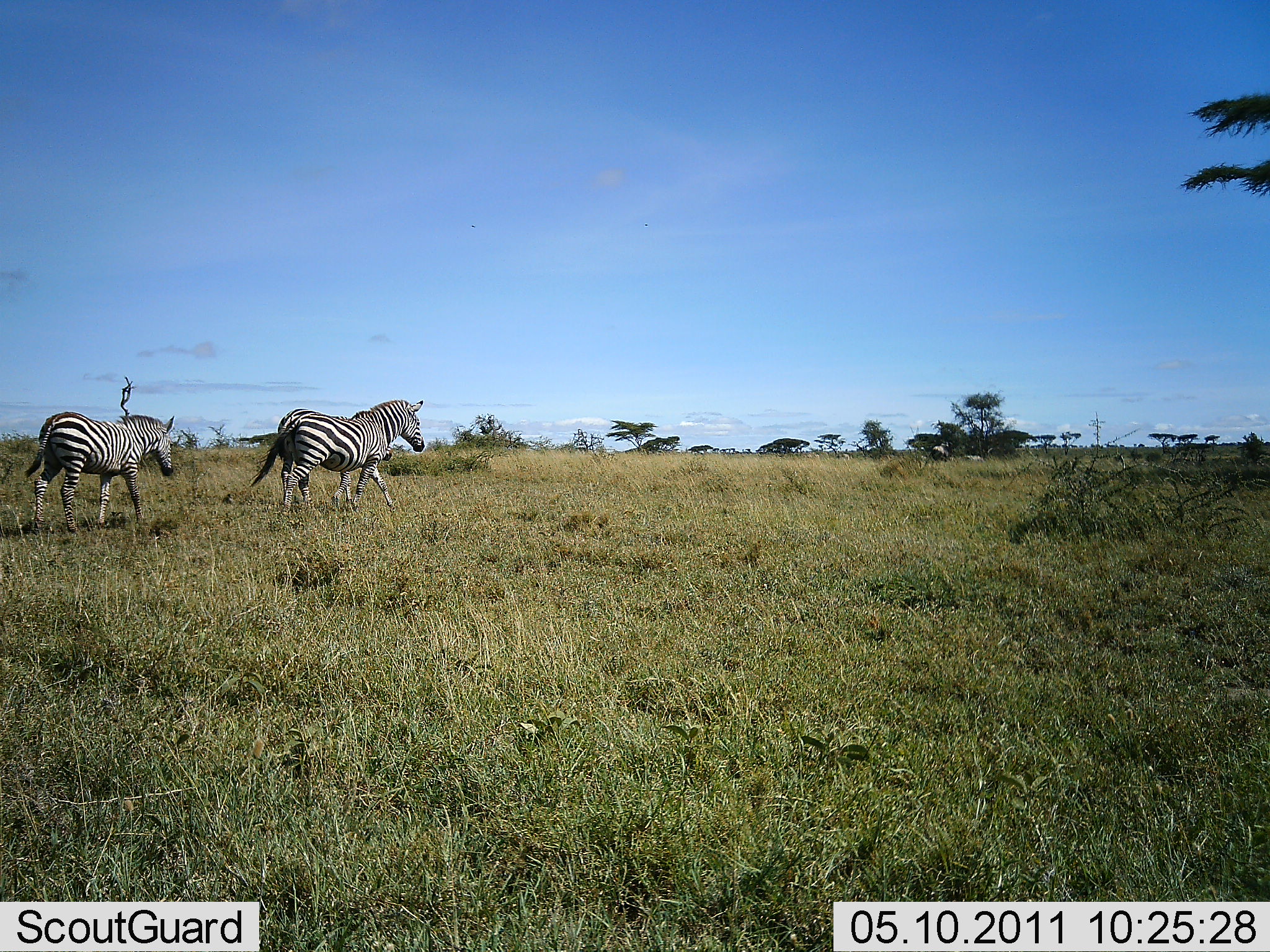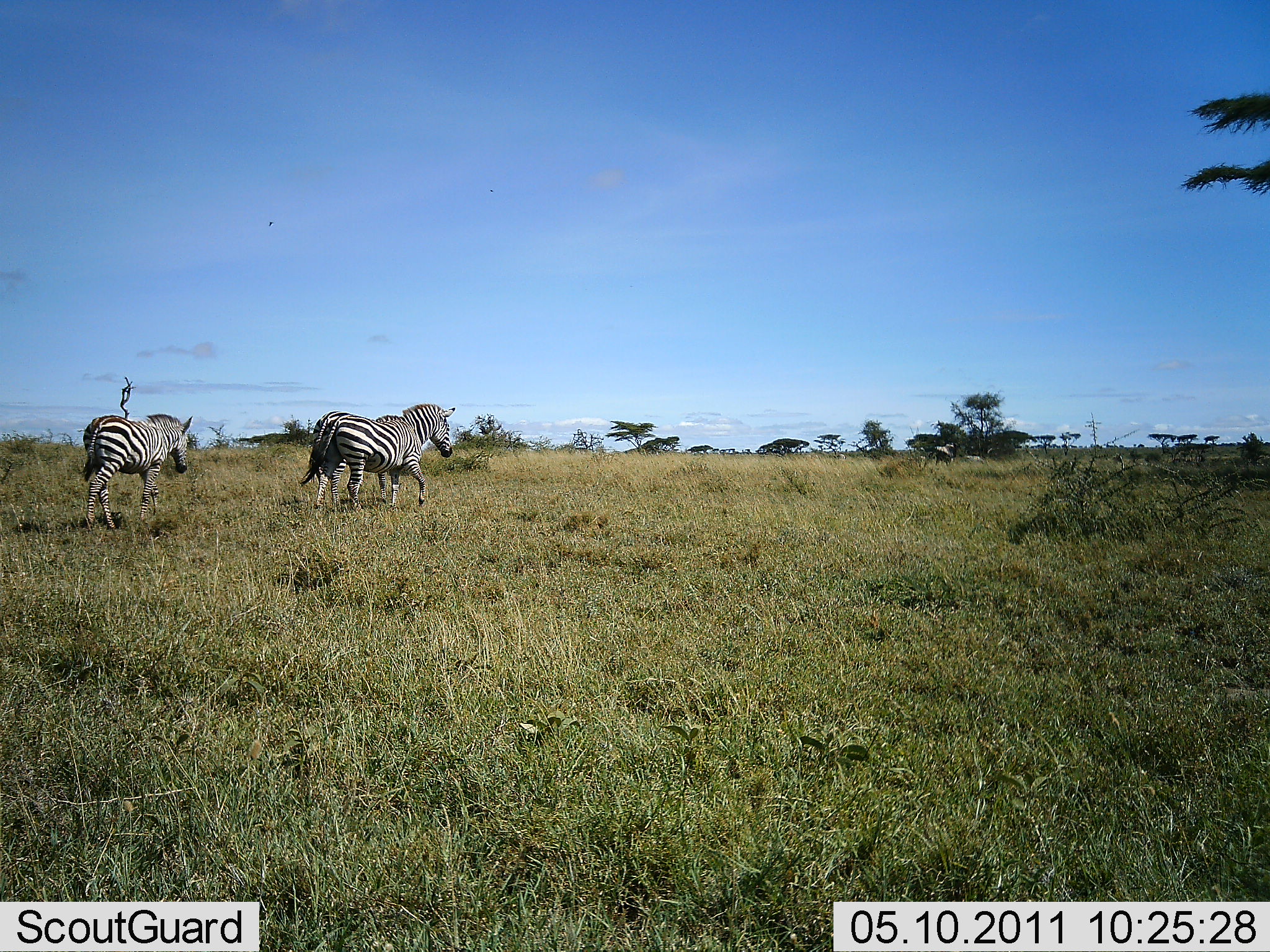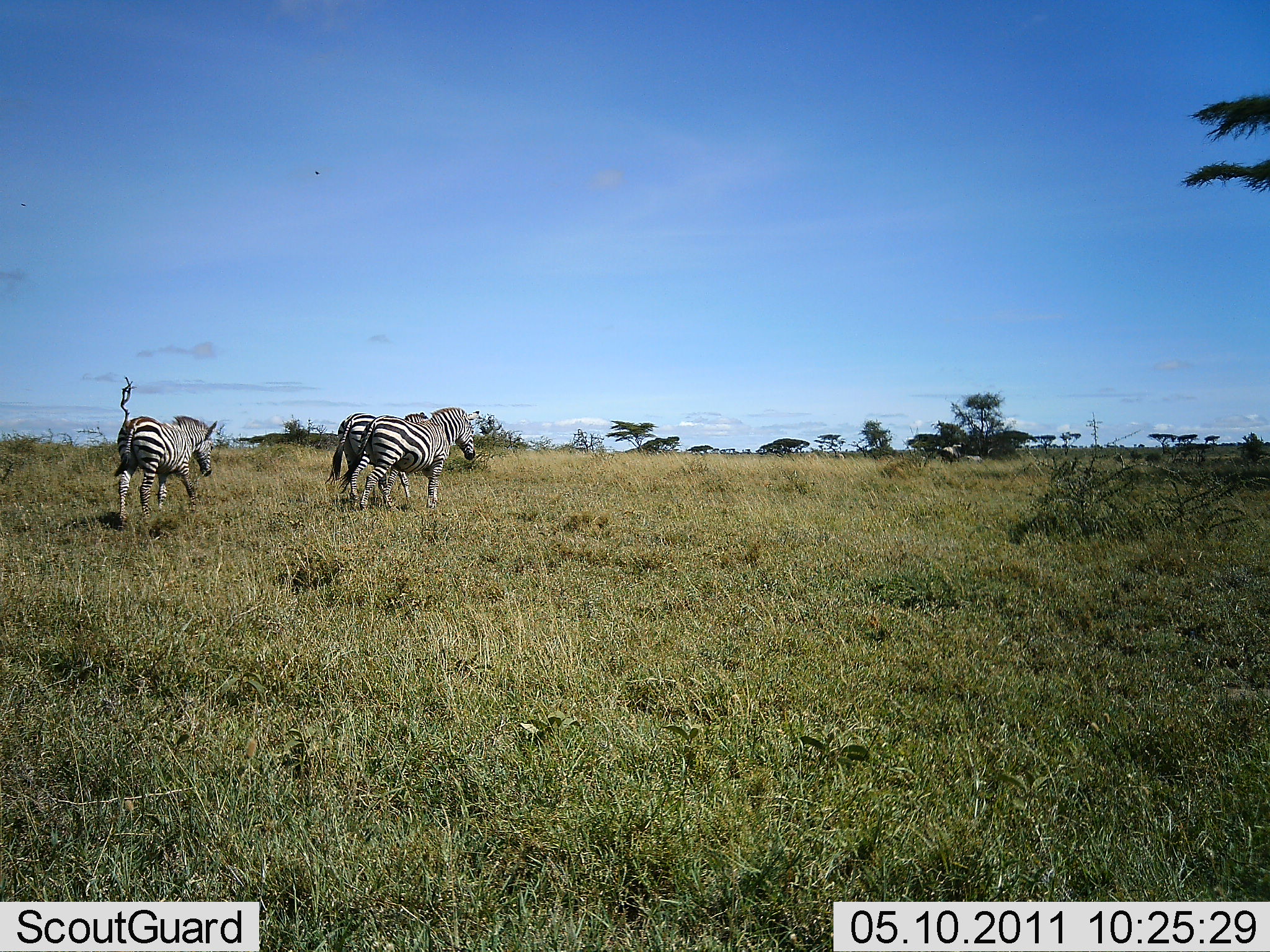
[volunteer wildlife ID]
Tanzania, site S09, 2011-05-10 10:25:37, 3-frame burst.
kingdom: Animalia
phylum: Chordata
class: Mammalia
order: Perissodactyla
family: Equidae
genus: Equus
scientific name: Equus quagga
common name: plains zebra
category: zebra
Zebra (plains zebra) (Equus quagga), count 3. Behavior (volunteer vote fractions): standing 9%, resting 0%, moving 100%, interacting 0%. Young present (vote fraction): 0%. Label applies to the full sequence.